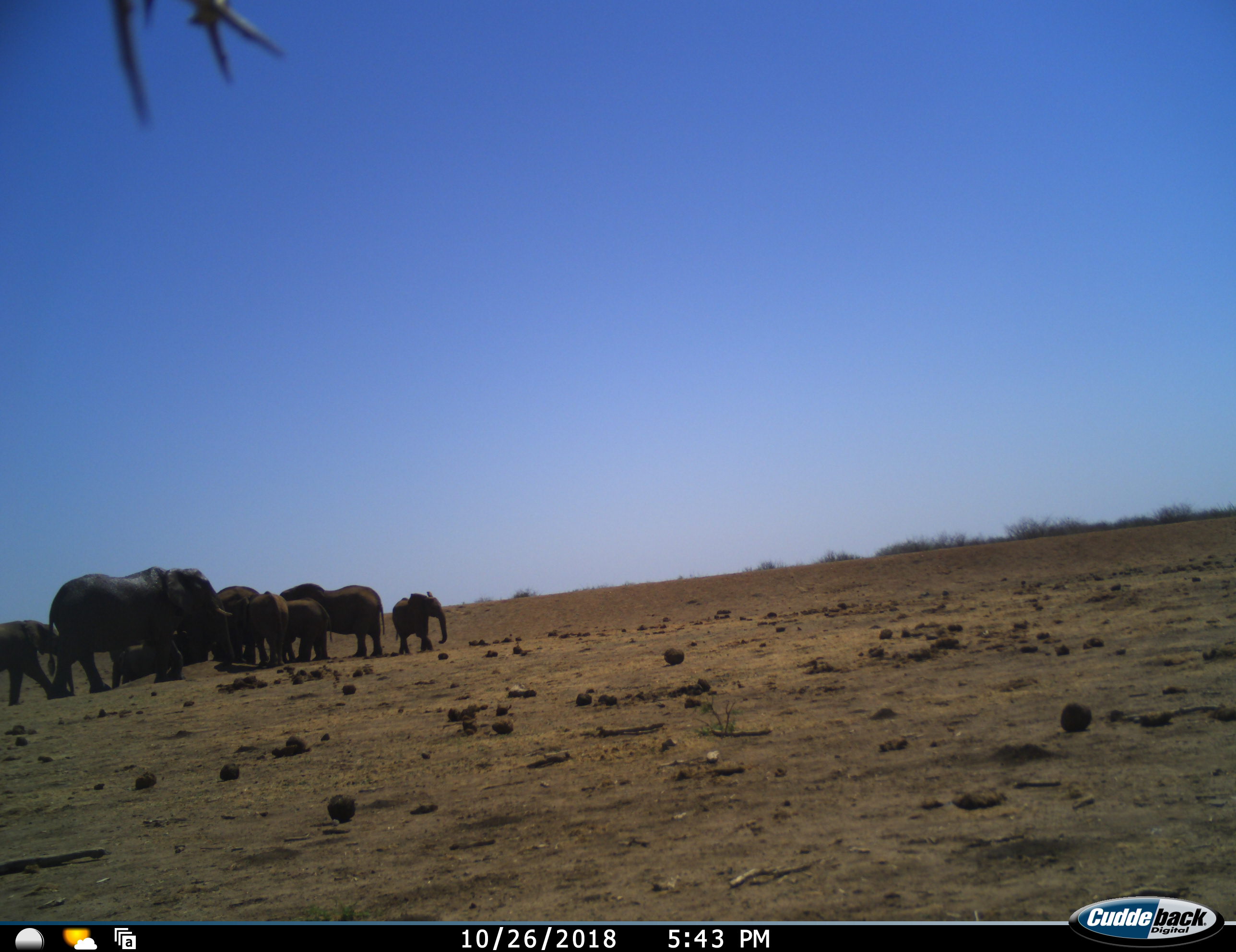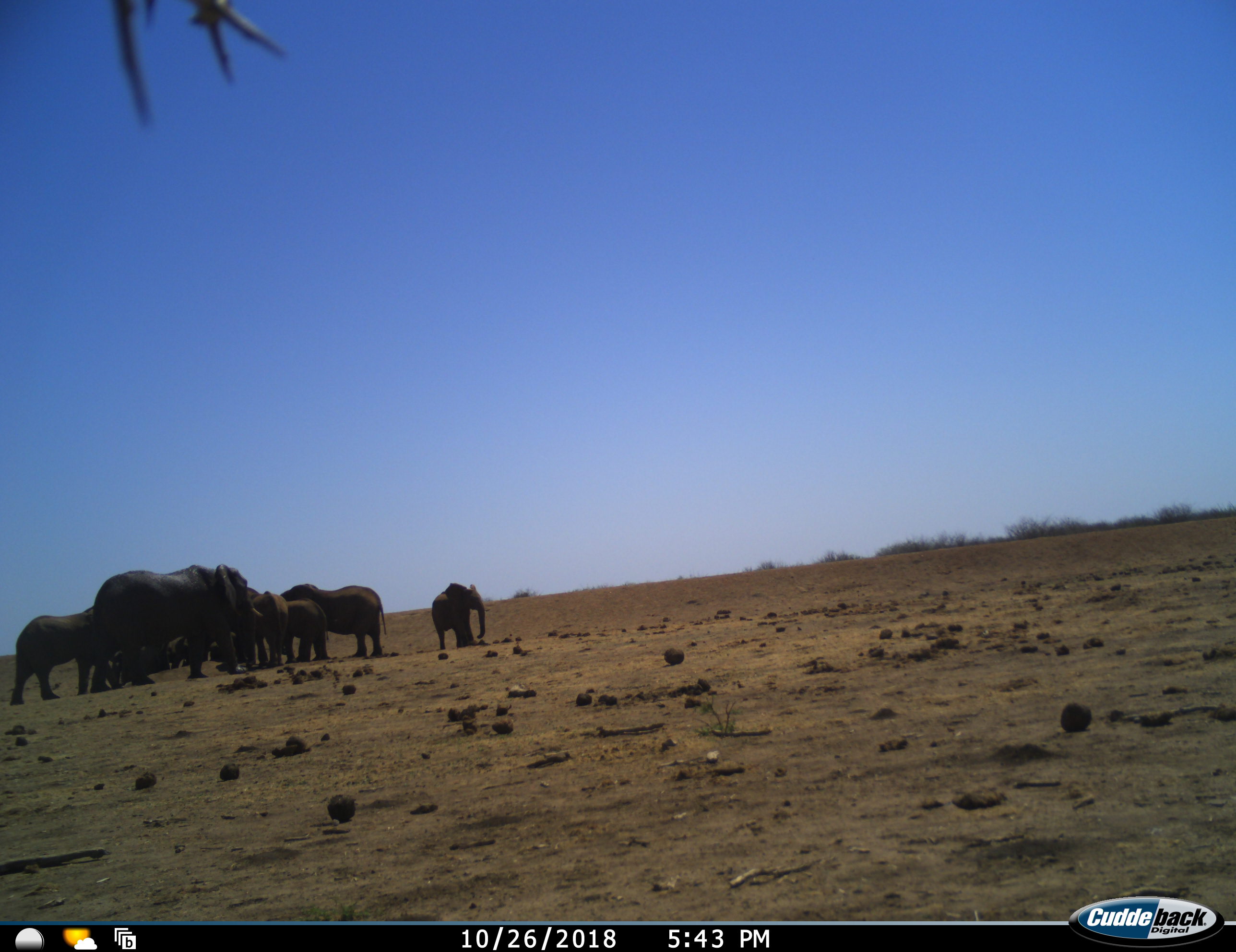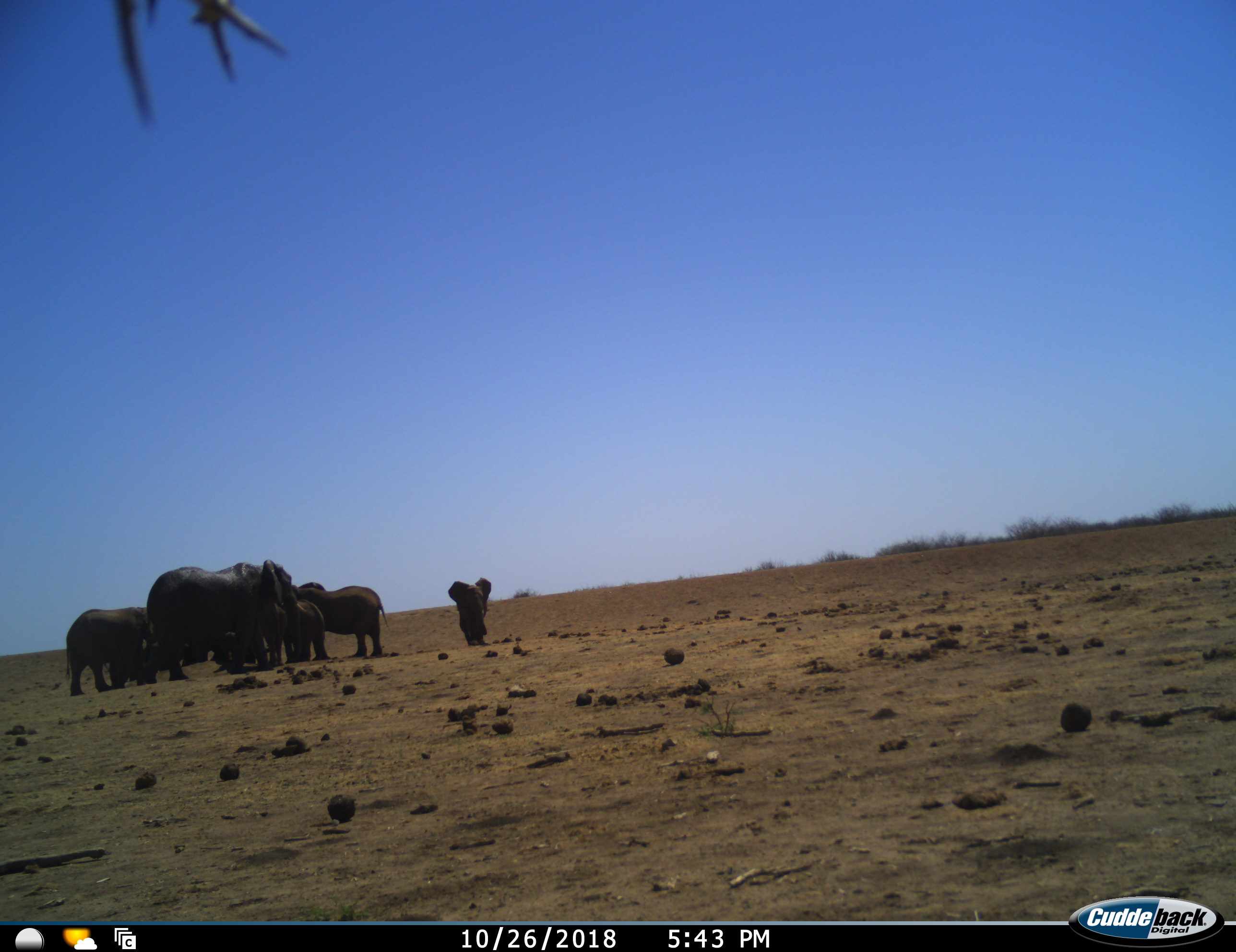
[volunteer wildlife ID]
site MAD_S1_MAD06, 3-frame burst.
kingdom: Animalia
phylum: Chordata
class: Mammalia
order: Proboscidea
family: Elephantidae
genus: Loxodonta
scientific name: Loxodonta africana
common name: african bush elephant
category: elephant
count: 9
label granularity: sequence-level